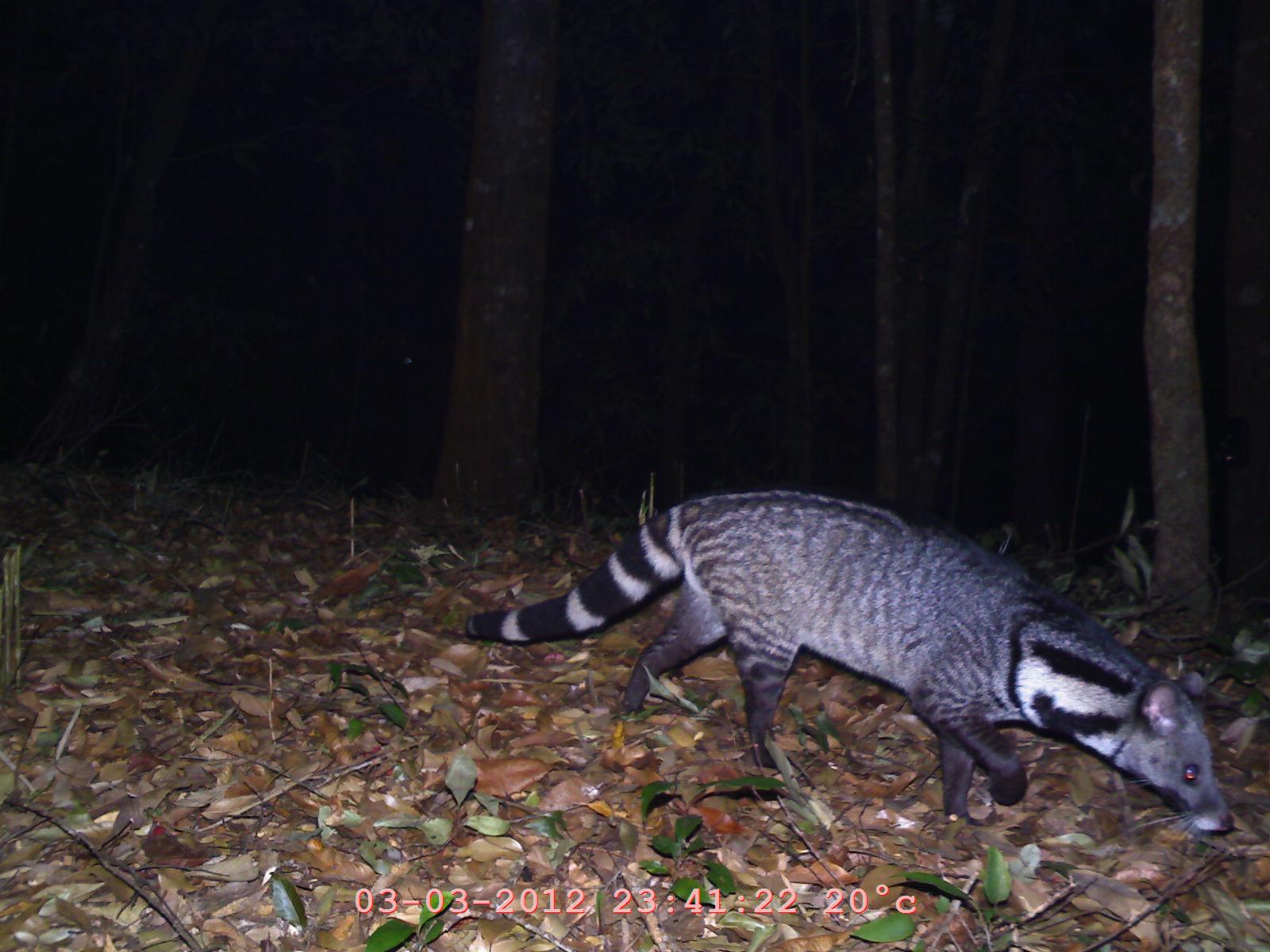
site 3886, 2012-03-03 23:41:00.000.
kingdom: Animalia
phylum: Chordata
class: Mammalia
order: Carnivora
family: Viverridae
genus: Viverra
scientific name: Viverra zibetha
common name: large indian civet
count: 1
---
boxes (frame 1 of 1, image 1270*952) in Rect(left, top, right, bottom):
viverra zibetha: Rect(460, 483, 1241, 843)